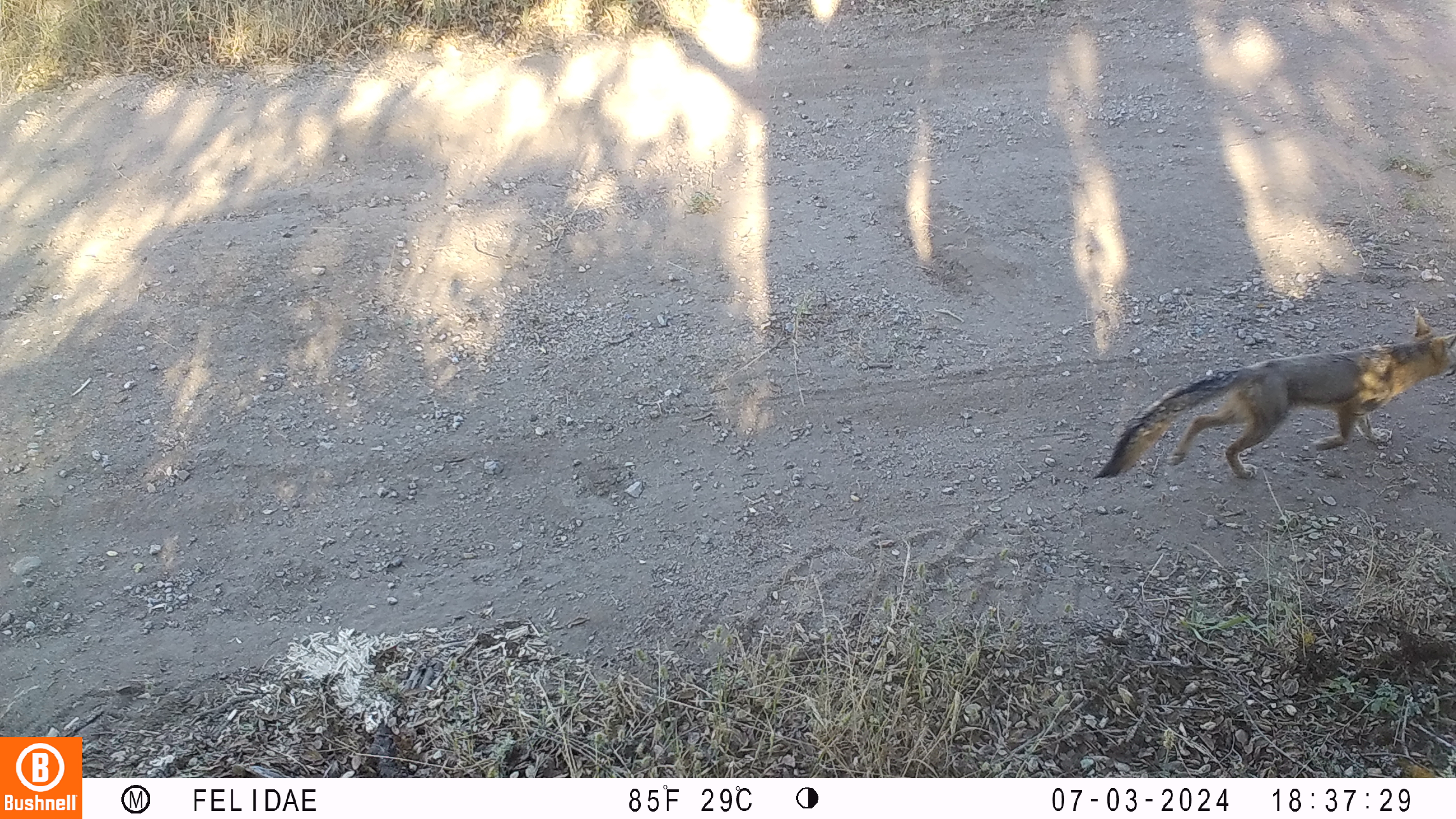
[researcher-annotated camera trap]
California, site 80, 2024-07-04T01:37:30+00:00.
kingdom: Animalia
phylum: Chordata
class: Mammalia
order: Carnivora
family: Canidae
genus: Urocyon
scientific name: Urocyon cinereoargenteus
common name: gray fox